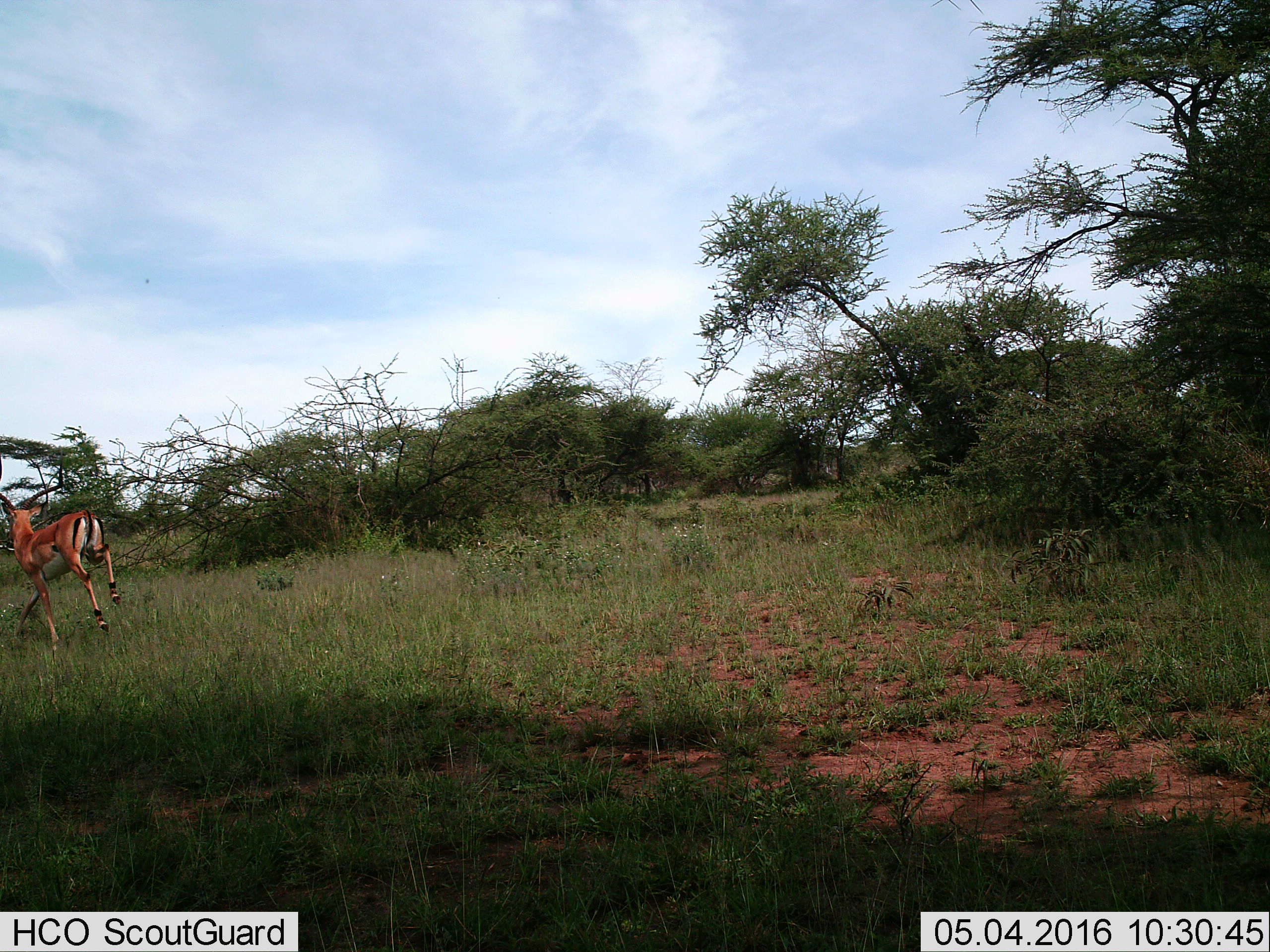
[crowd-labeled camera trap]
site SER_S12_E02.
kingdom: Animalia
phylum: Chordata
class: Mammalia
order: Artiodactyla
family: Bovidae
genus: Aepyceros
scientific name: Aepyceros melampus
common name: impala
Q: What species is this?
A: Impala (Aepyceros melampus).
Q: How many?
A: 1.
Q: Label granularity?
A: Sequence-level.